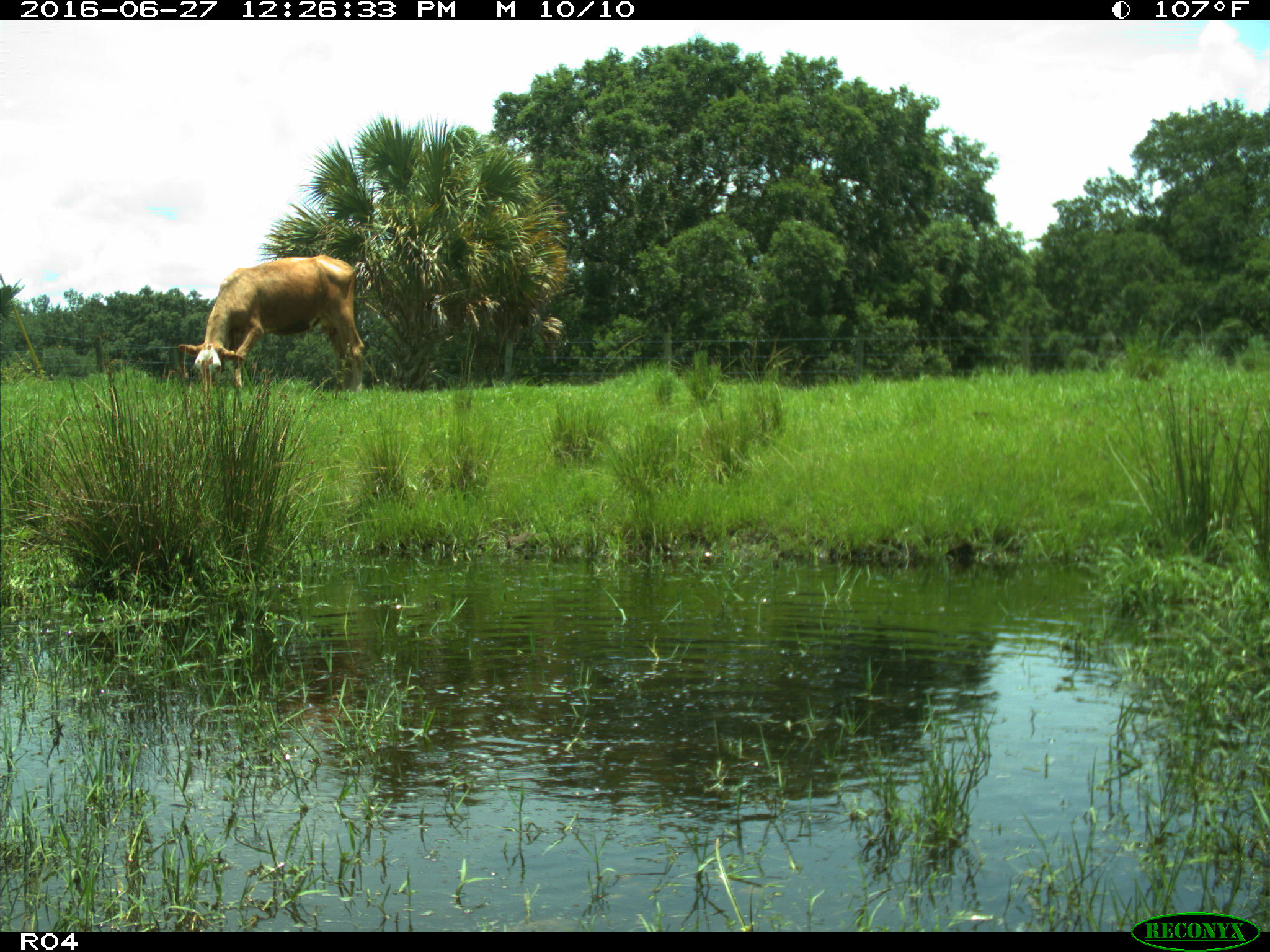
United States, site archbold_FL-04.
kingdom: Animalia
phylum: Chordata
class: Mammalia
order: Artiodactyla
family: Bovidae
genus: Bos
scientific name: Bos taurus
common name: domestic cow